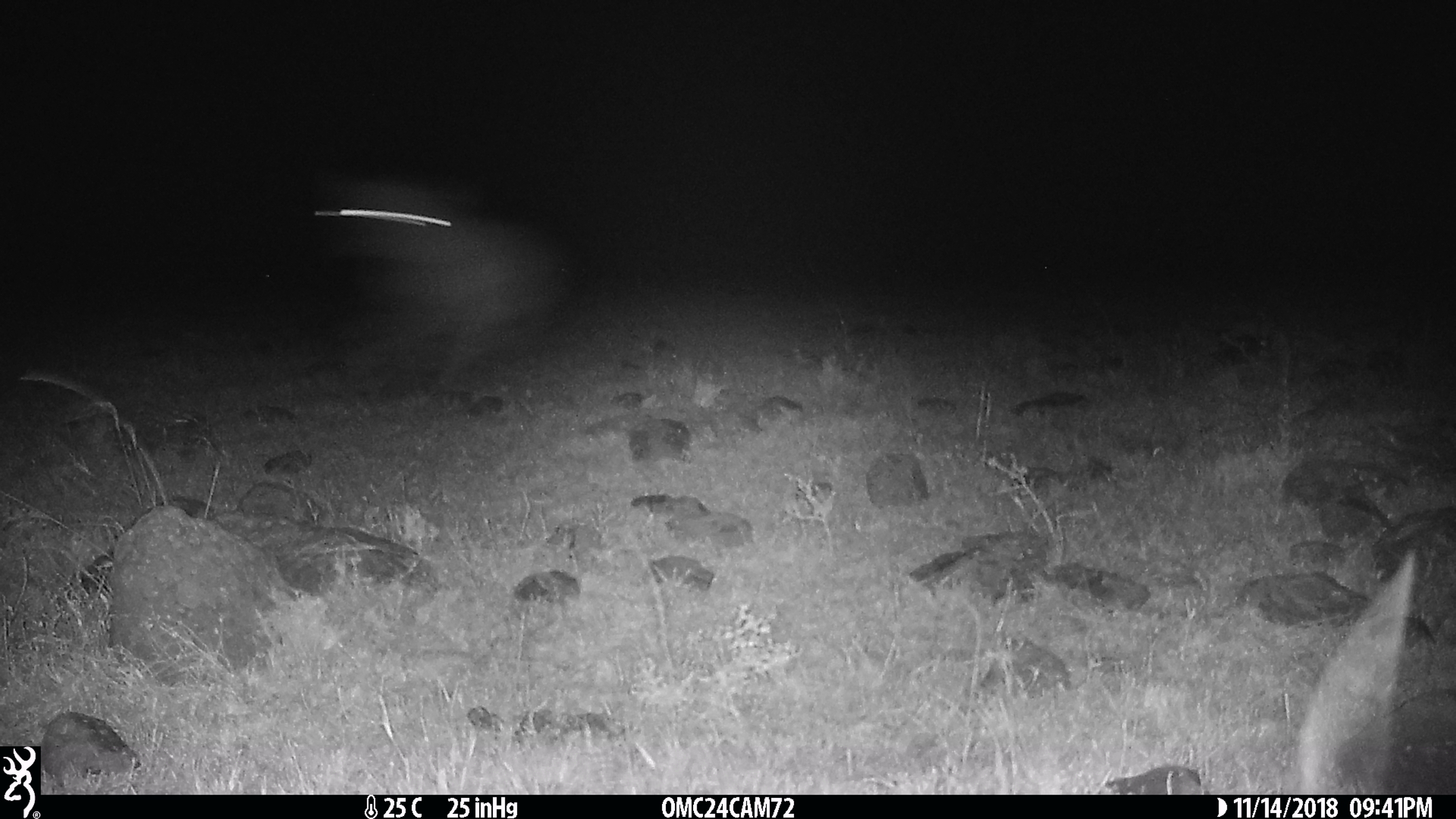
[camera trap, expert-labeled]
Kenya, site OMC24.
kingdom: Animalia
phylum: Chordata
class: Mammalia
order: Carnivora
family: Hyaenidae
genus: Crocuta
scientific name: Crocuta crocuta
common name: spotted hyena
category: hyena spotted